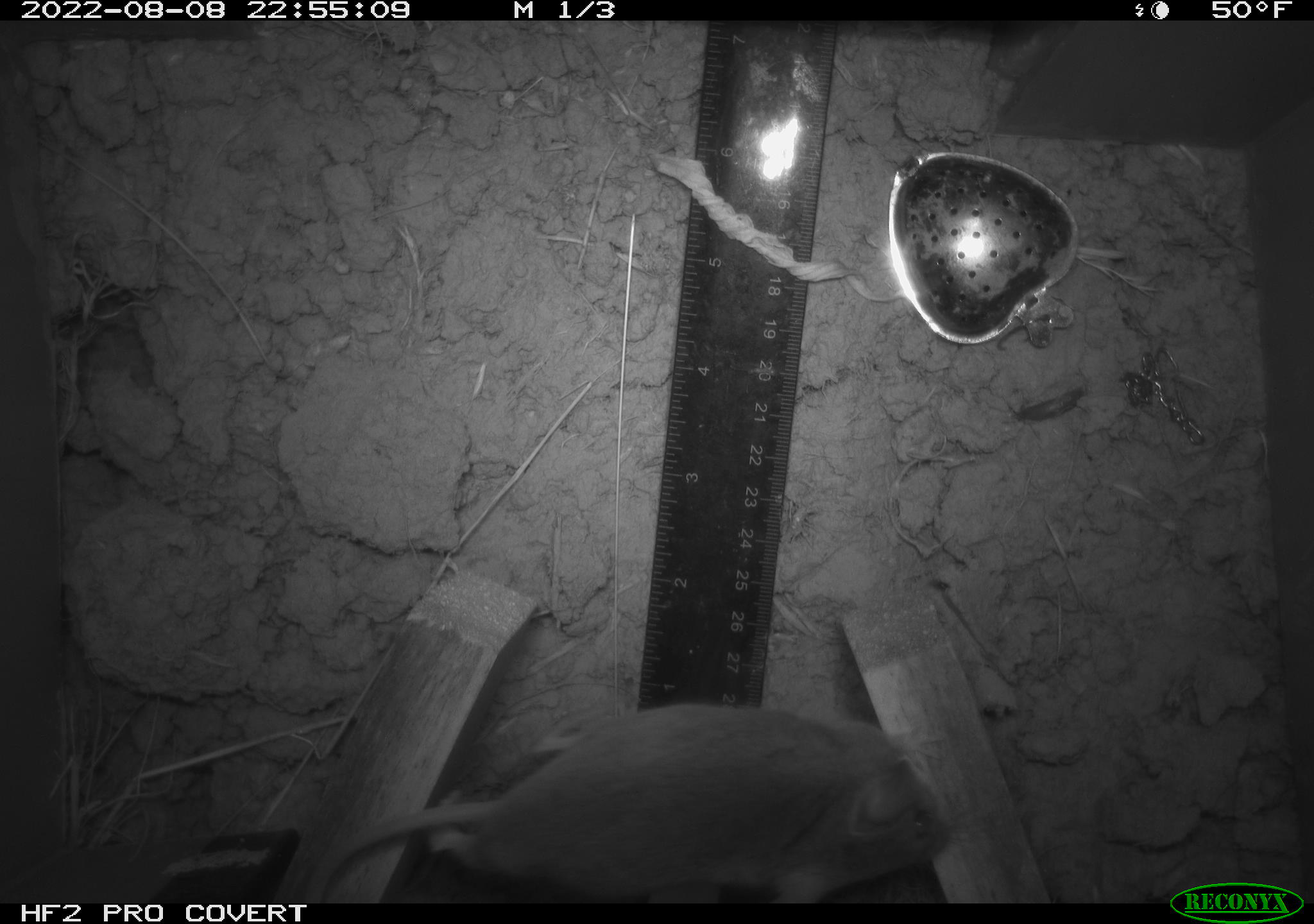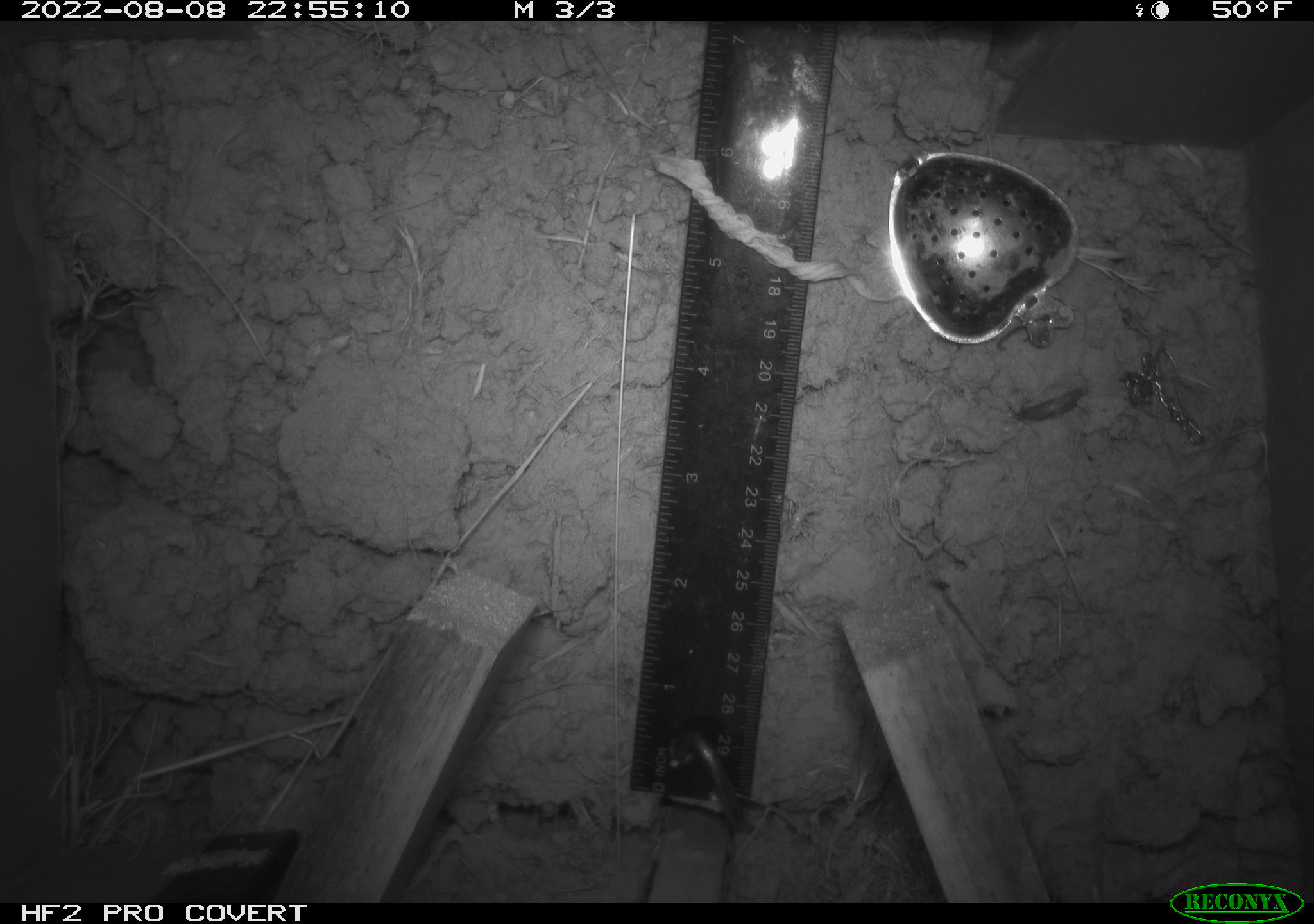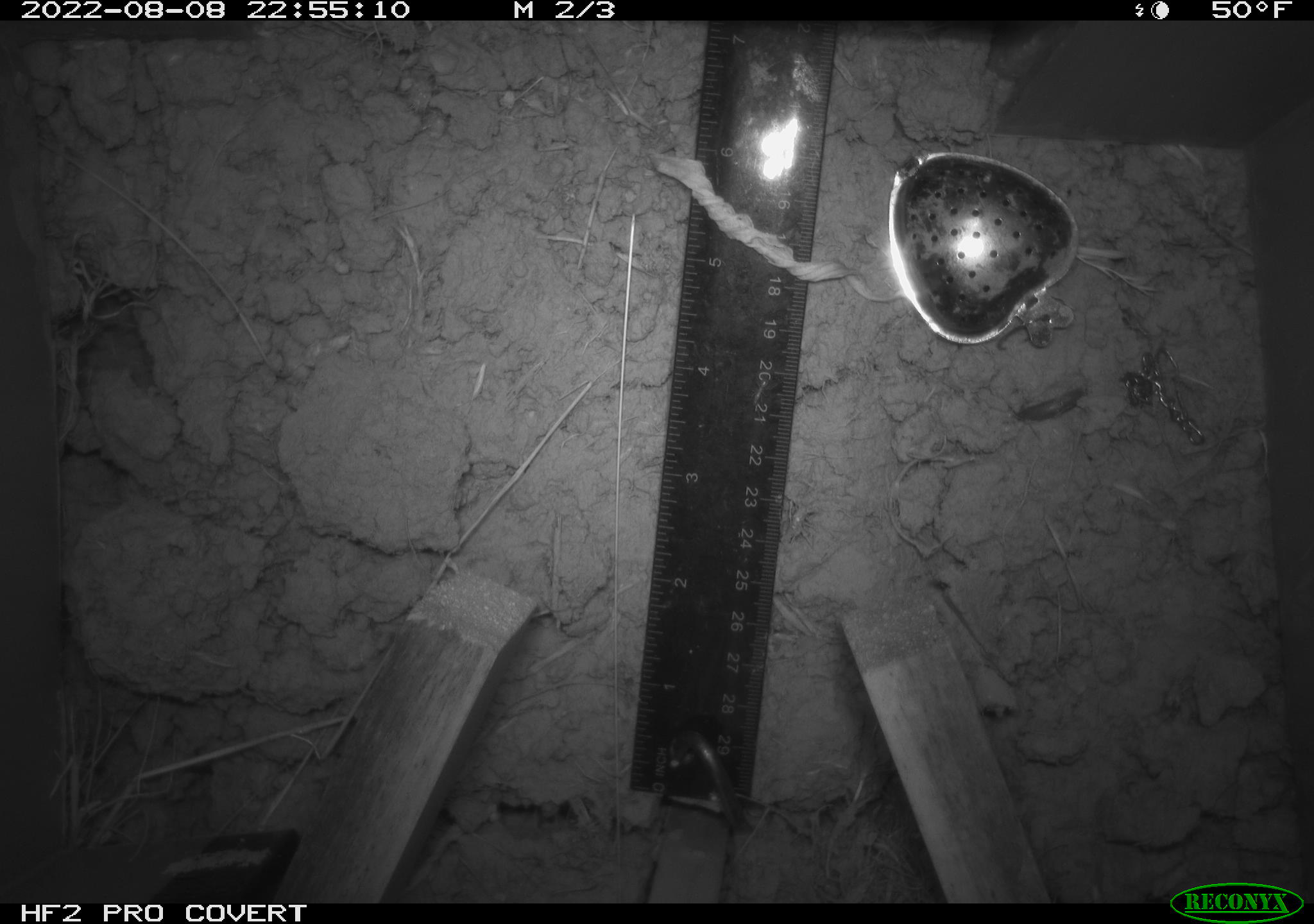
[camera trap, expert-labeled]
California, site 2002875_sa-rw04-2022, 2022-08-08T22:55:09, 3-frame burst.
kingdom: Animalia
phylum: Chordata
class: Mammalia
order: Rodentia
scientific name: Rodentia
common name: mouse species